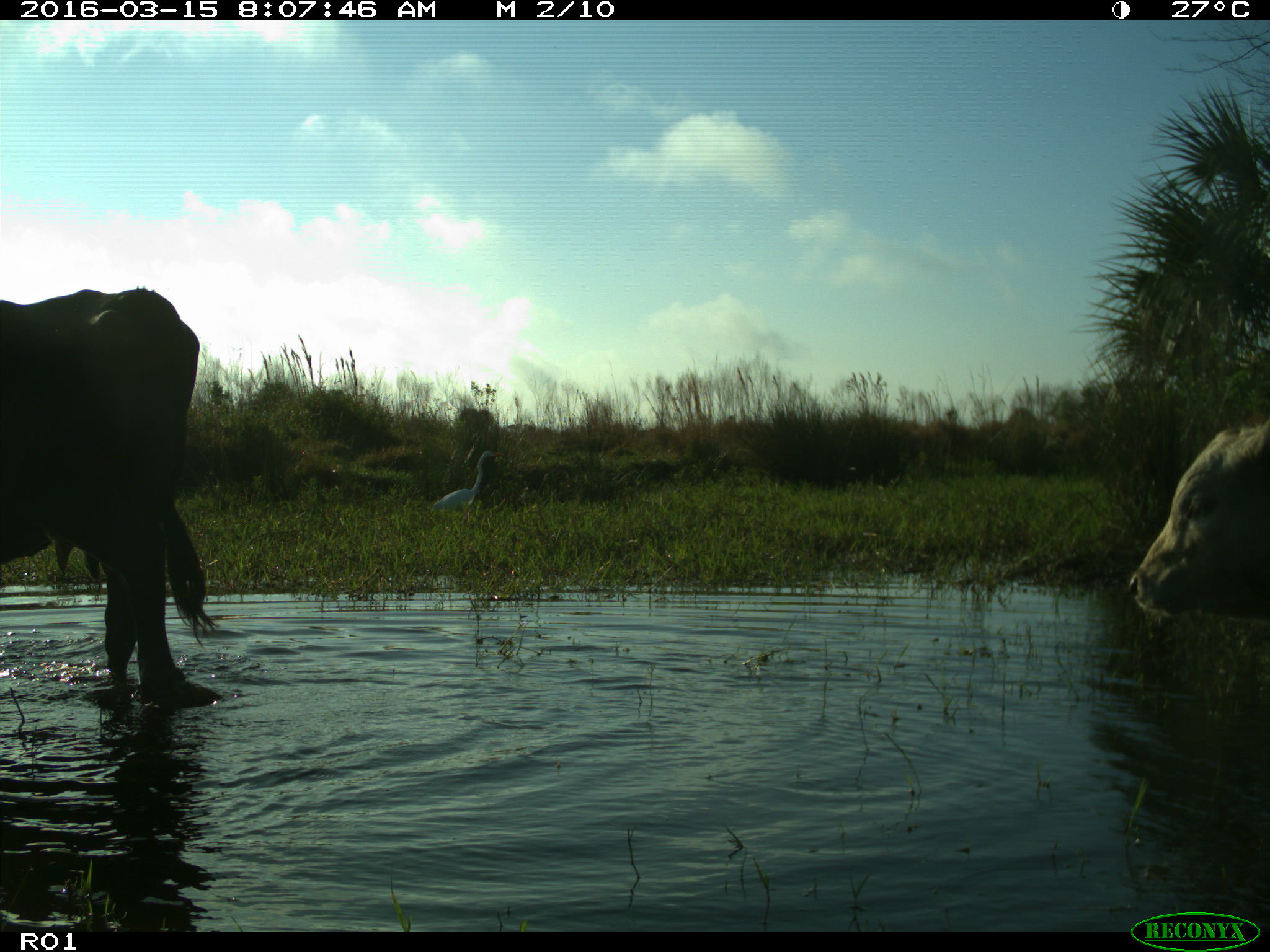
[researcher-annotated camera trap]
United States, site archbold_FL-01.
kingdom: Animalia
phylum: Chordata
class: Mammalia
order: Artiodactyla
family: Bovidae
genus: Bos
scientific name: Bos taurus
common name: domestic cow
Bos taurus (domestic cow).